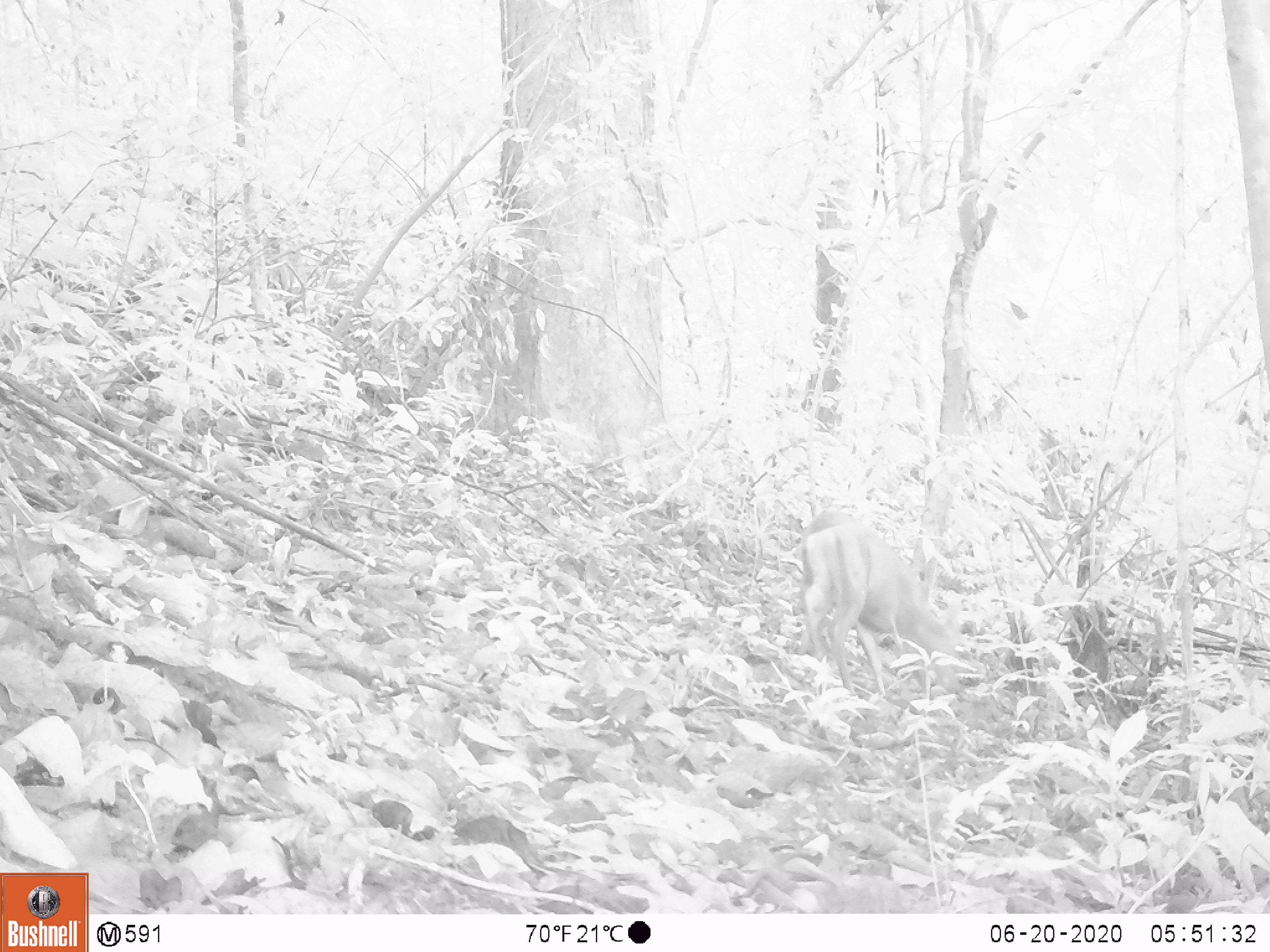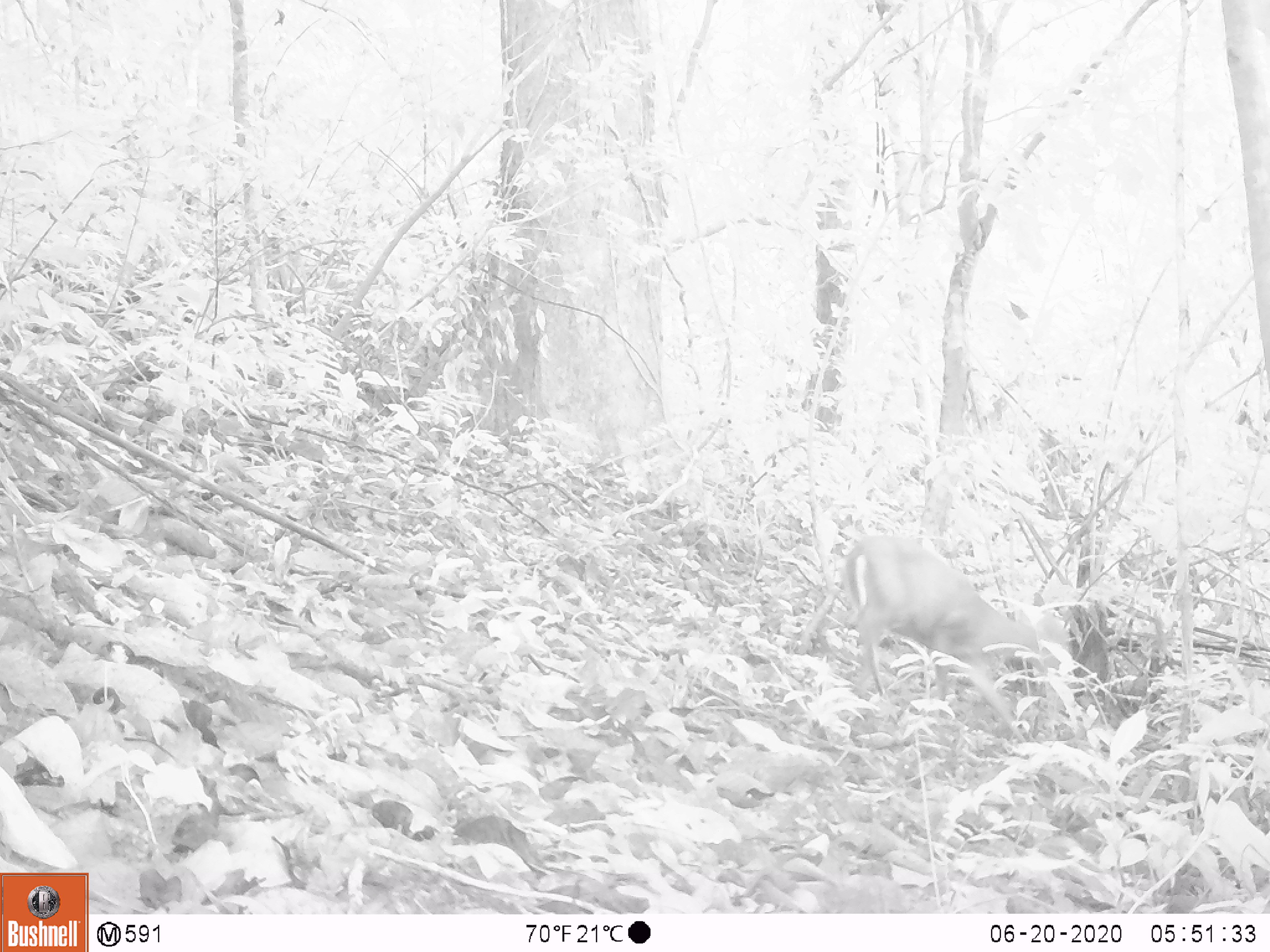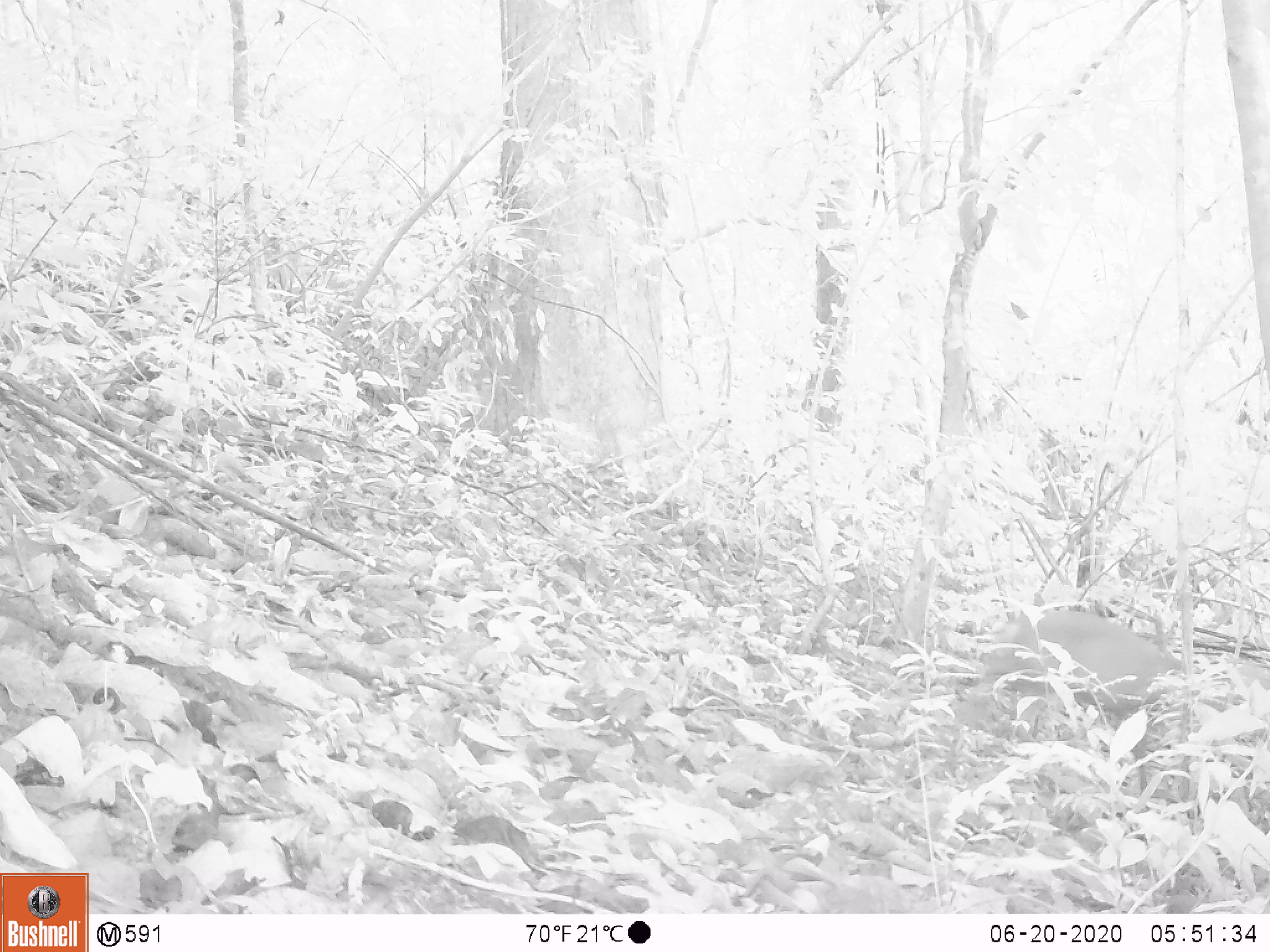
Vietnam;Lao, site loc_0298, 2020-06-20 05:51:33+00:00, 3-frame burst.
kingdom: Animalia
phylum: Chordata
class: Mammalia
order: Artiodactyla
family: Cervidae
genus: Muntiacus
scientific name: Muntiacus rooseveltorum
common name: roosevelt's muntjac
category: roosevelts muntjac group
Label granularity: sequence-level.